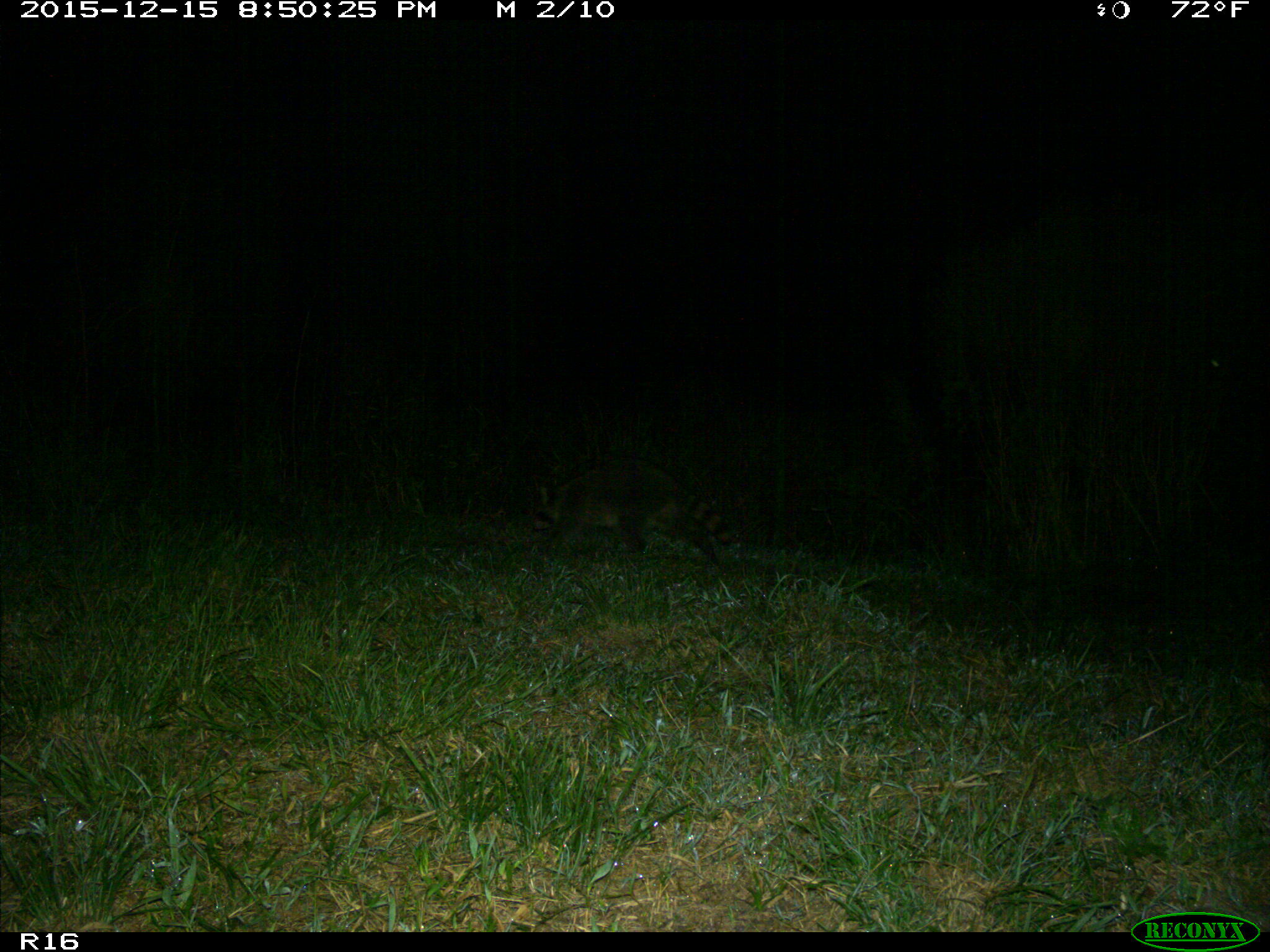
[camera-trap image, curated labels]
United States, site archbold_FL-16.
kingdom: Animalia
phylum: Chordata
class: Mammalia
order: Carnivora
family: Procyonidae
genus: Procyon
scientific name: Procyon lotor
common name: common raccoon